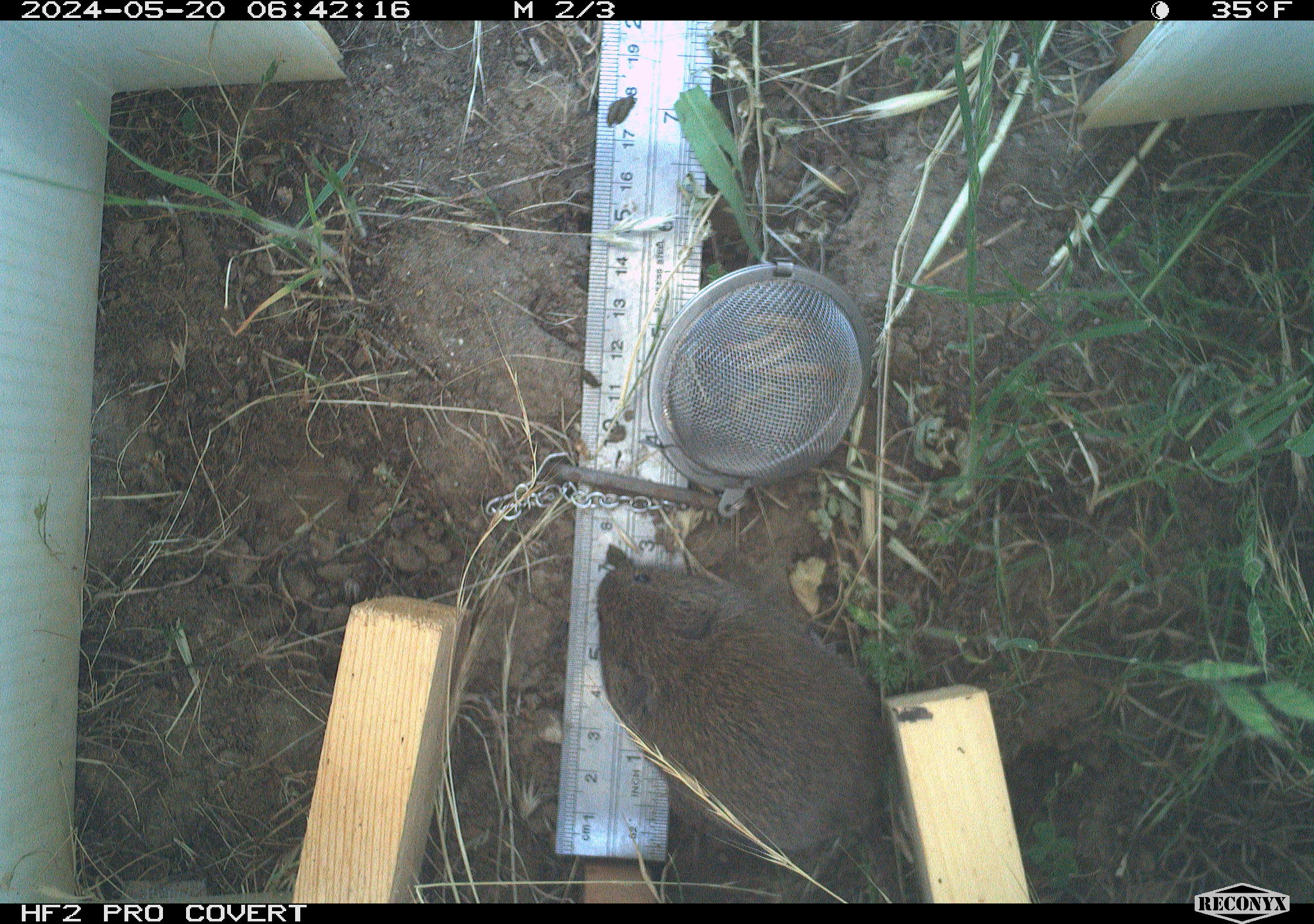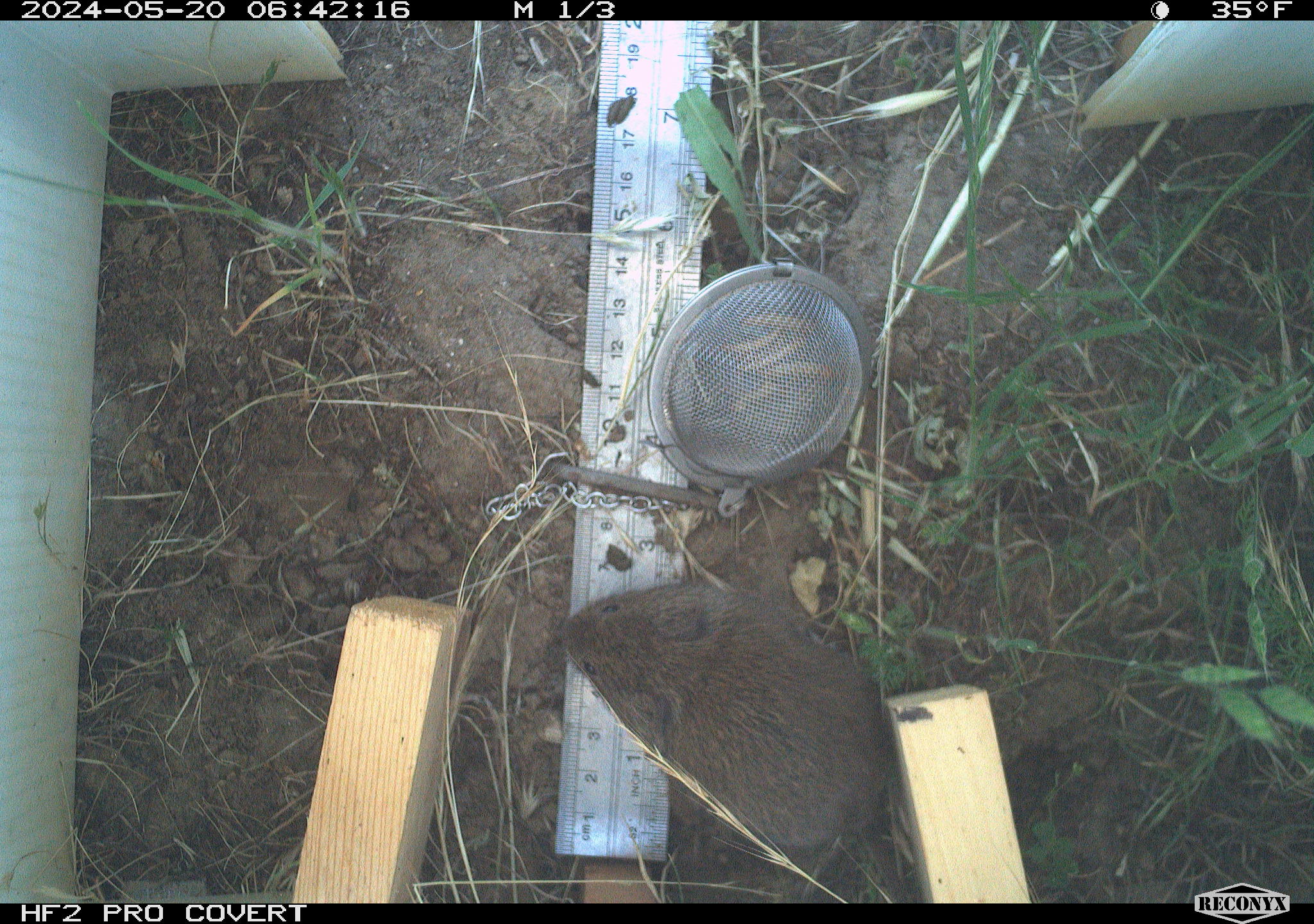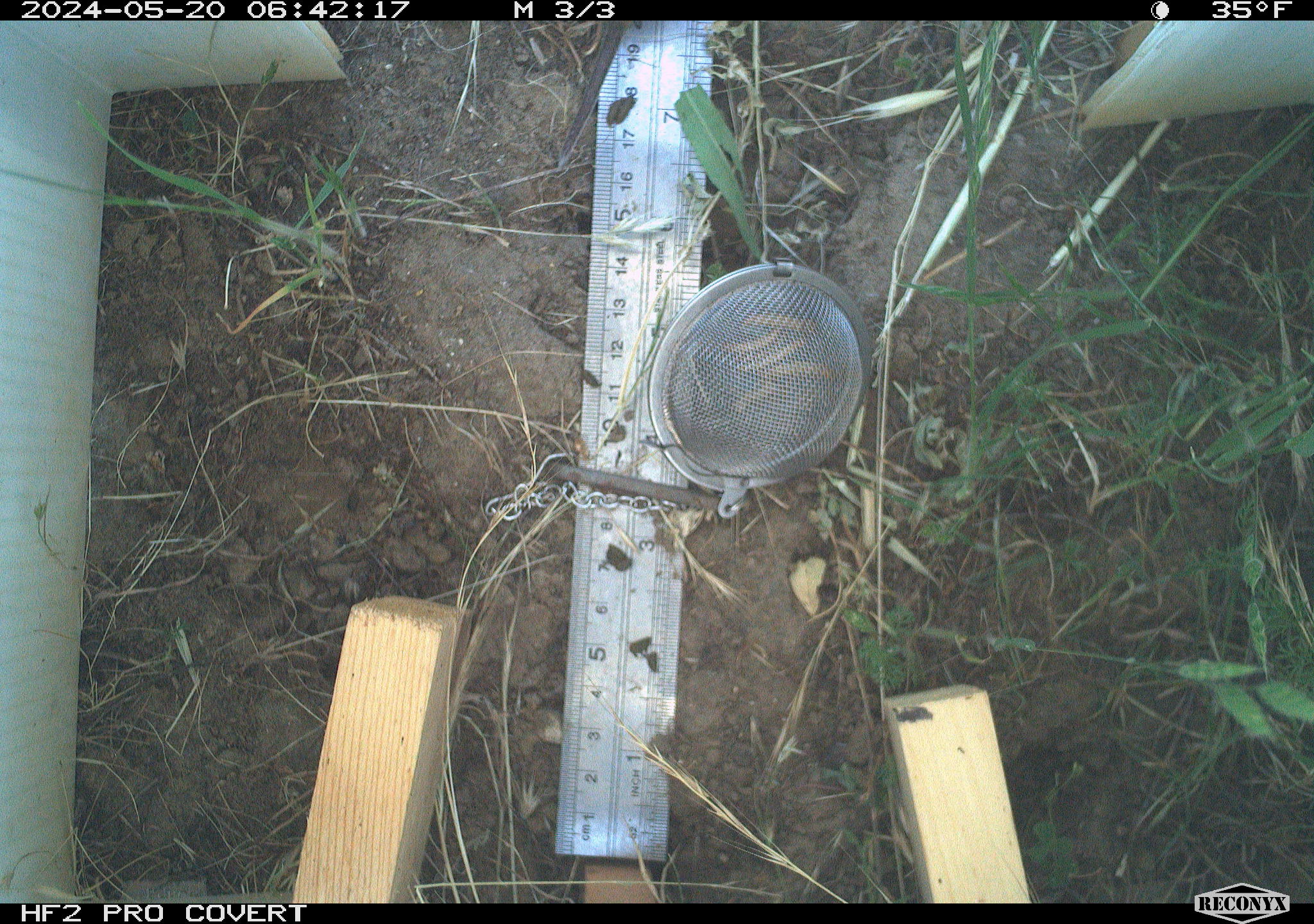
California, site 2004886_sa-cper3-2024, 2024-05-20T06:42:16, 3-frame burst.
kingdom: Animalia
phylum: Chordata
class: Mammalia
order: Rodentia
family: Cricetidae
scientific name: Arvicolinae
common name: voles, lemmings, and muskrats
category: arvicolinae subfamily